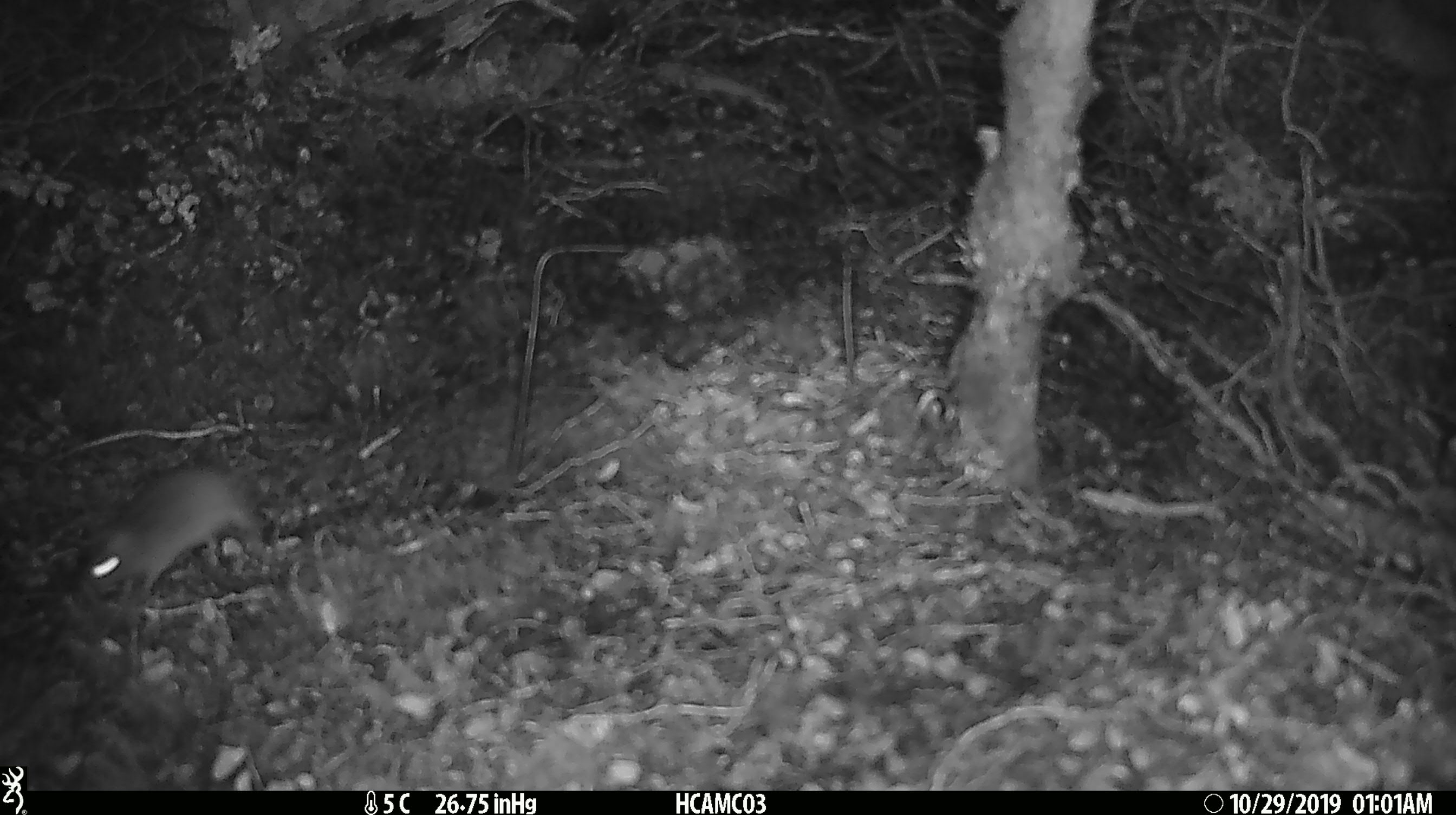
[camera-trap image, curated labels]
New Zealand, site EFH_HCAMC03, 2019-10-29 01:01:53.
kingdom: Animalia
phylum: Chordata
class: Mammalia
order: Rodentia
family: Muridae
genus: Mus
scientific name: Mus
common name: mouse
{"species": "mouse (Mus)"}